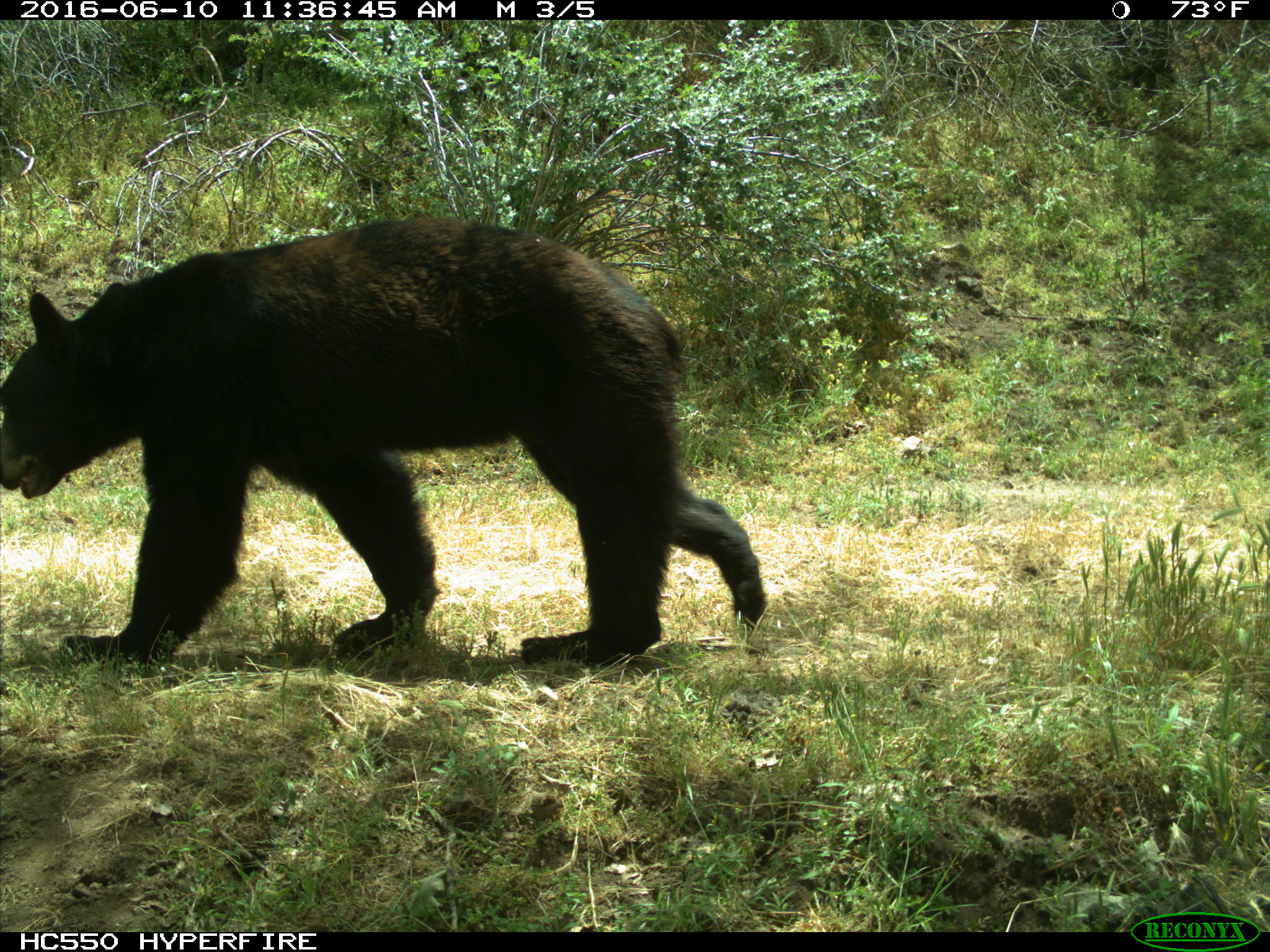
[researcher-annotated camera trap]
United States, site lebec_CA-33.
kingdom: Animalia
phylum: Chordata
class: Mammalia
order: Carnivora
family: Ursidae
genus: Ursus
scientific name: Ursus americanus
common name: american black bear